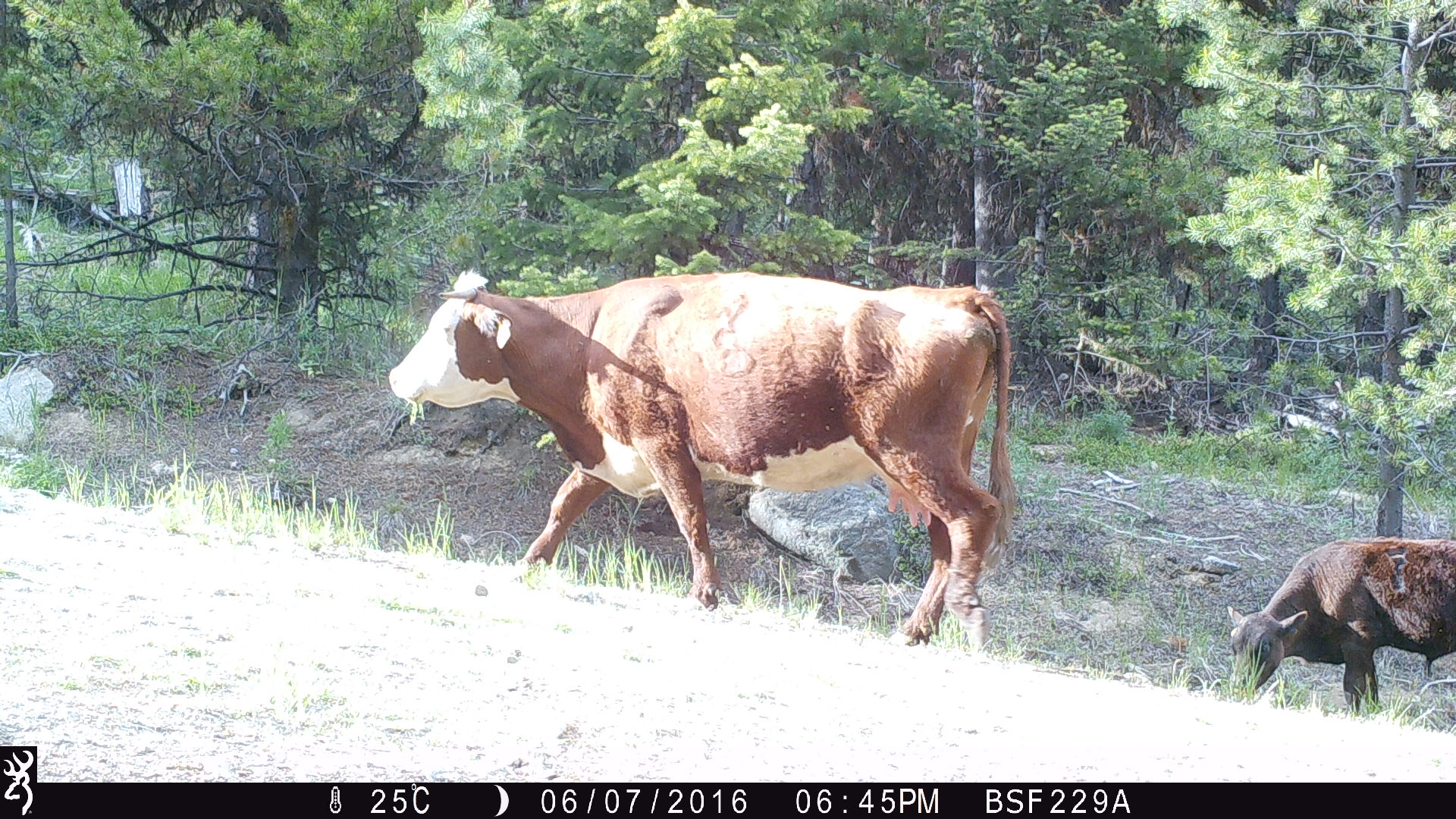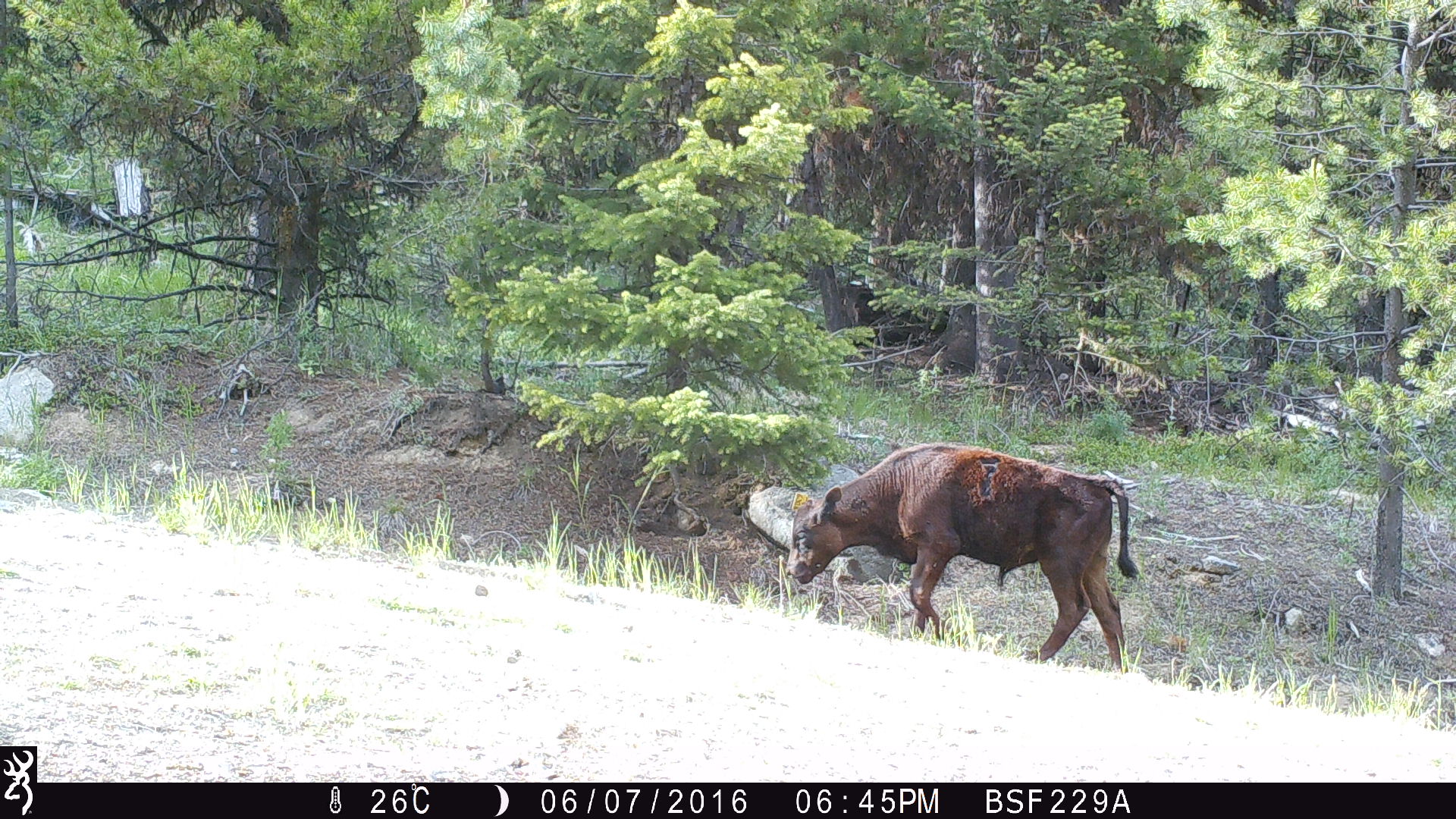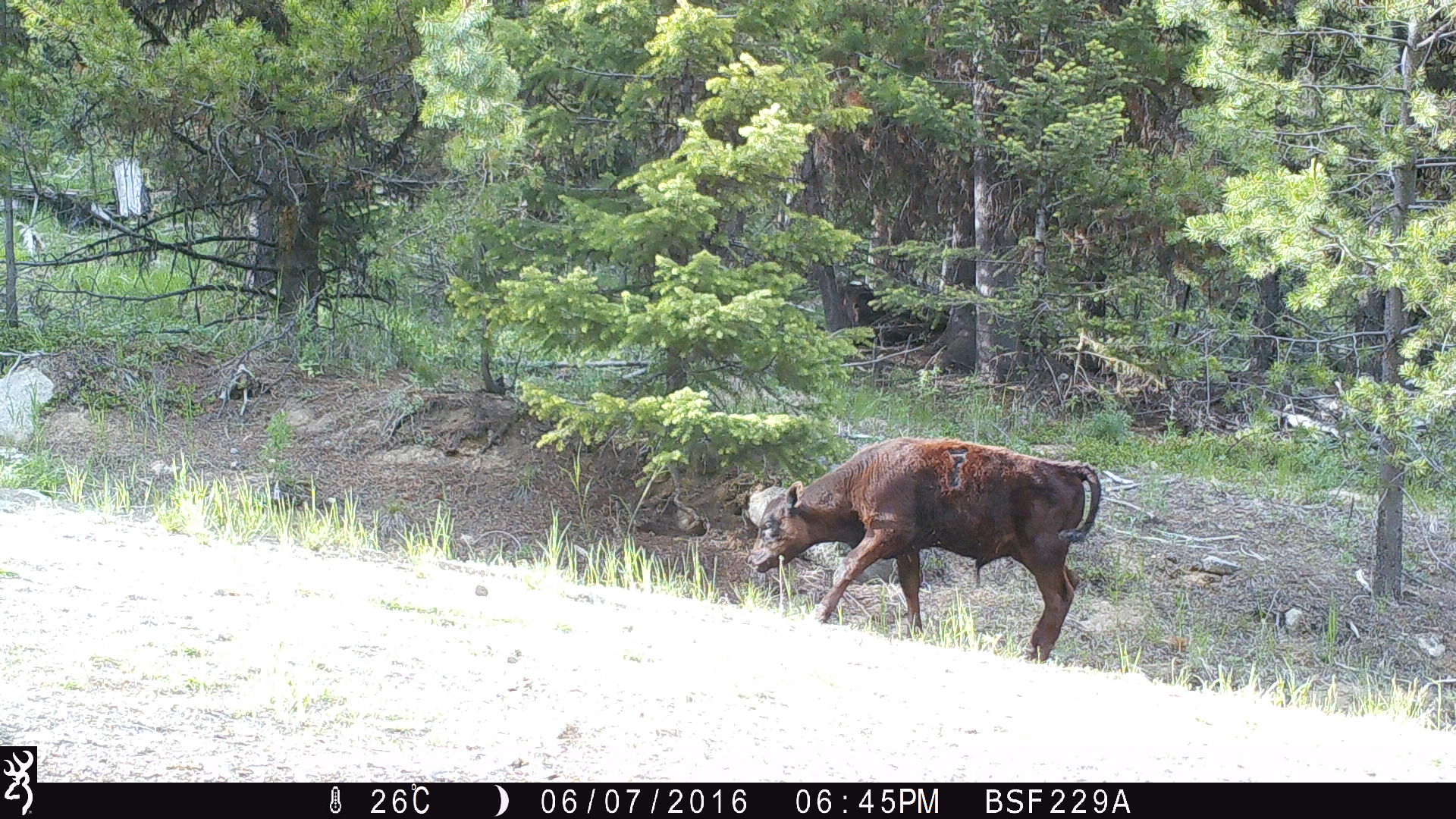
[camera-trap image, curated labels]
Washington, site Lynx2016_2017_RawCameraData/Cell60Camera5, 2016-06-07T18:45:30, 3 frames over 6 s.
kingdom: Animalia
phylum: Chordata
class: Mammalia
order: Artiodactyla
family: Bovidae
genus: Bos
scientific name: Bos taurus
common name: domestic cattle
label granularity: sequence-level